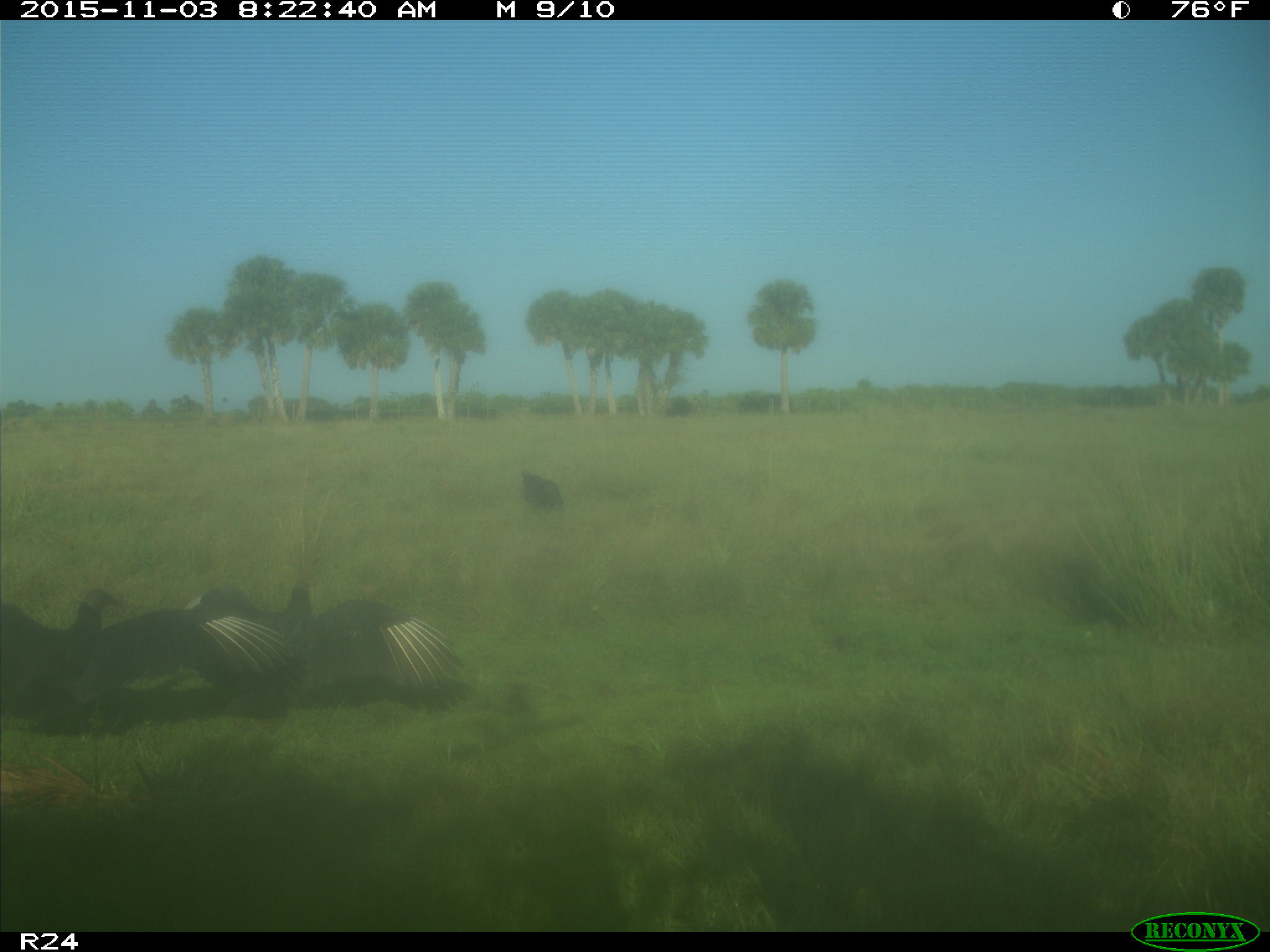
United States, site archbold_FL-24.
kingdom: Animalia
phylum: Chordata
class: Aves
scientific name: Aves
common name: birds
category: unidentified bird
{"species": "unidentified bird (birds) (Aves)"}